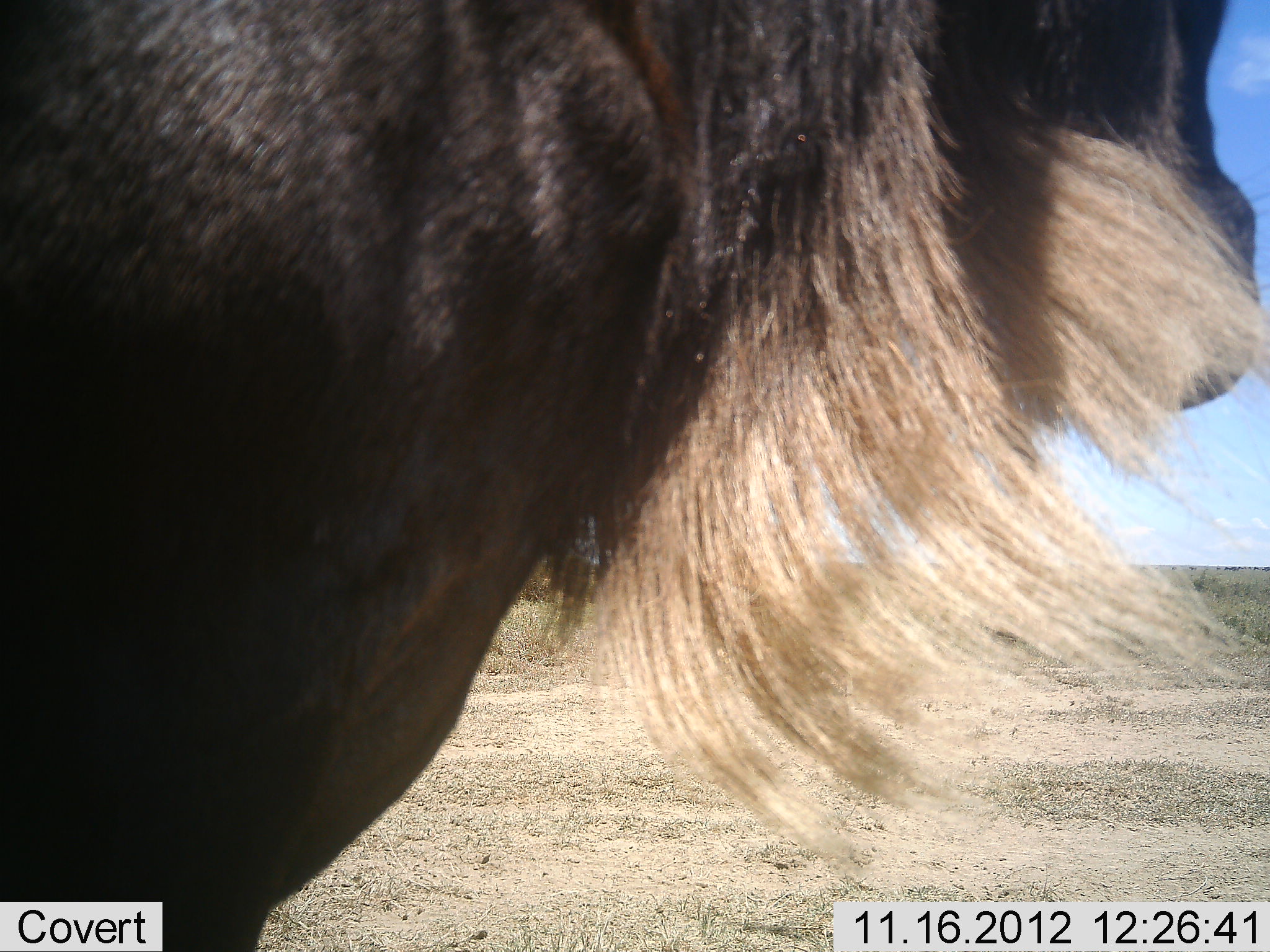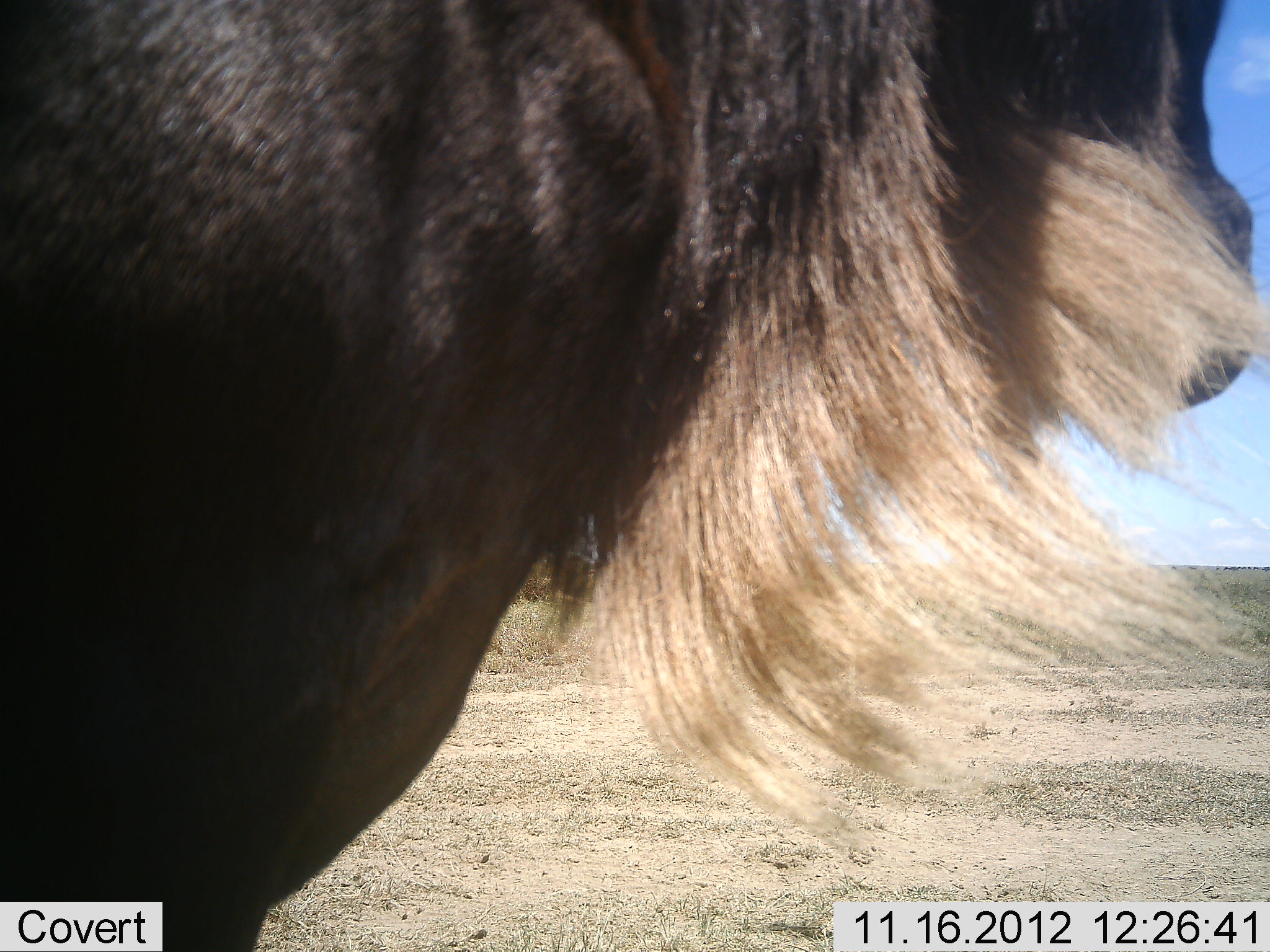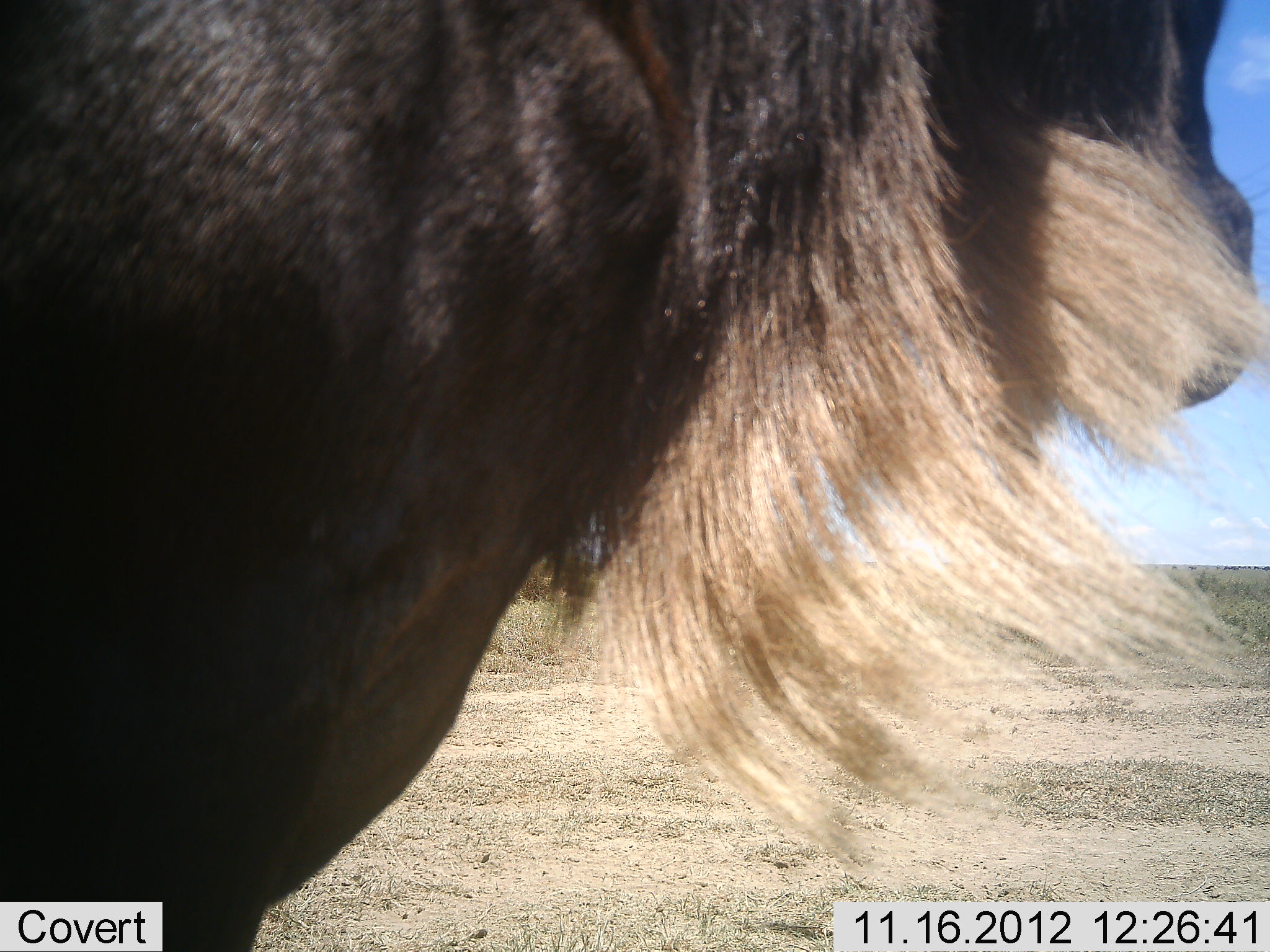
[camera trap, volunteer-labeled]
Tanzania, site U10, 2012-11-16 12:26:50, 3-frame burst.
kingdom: Animalia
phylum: Chordata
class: Mammalia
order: Artiodactyla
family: Bovidae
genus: Connochaetes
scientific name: Connochaetes taurinus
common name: blue wildebeest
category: wildebeest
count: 1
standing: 90%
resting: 0%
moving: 0%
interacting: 0%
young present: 0%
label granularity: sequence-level